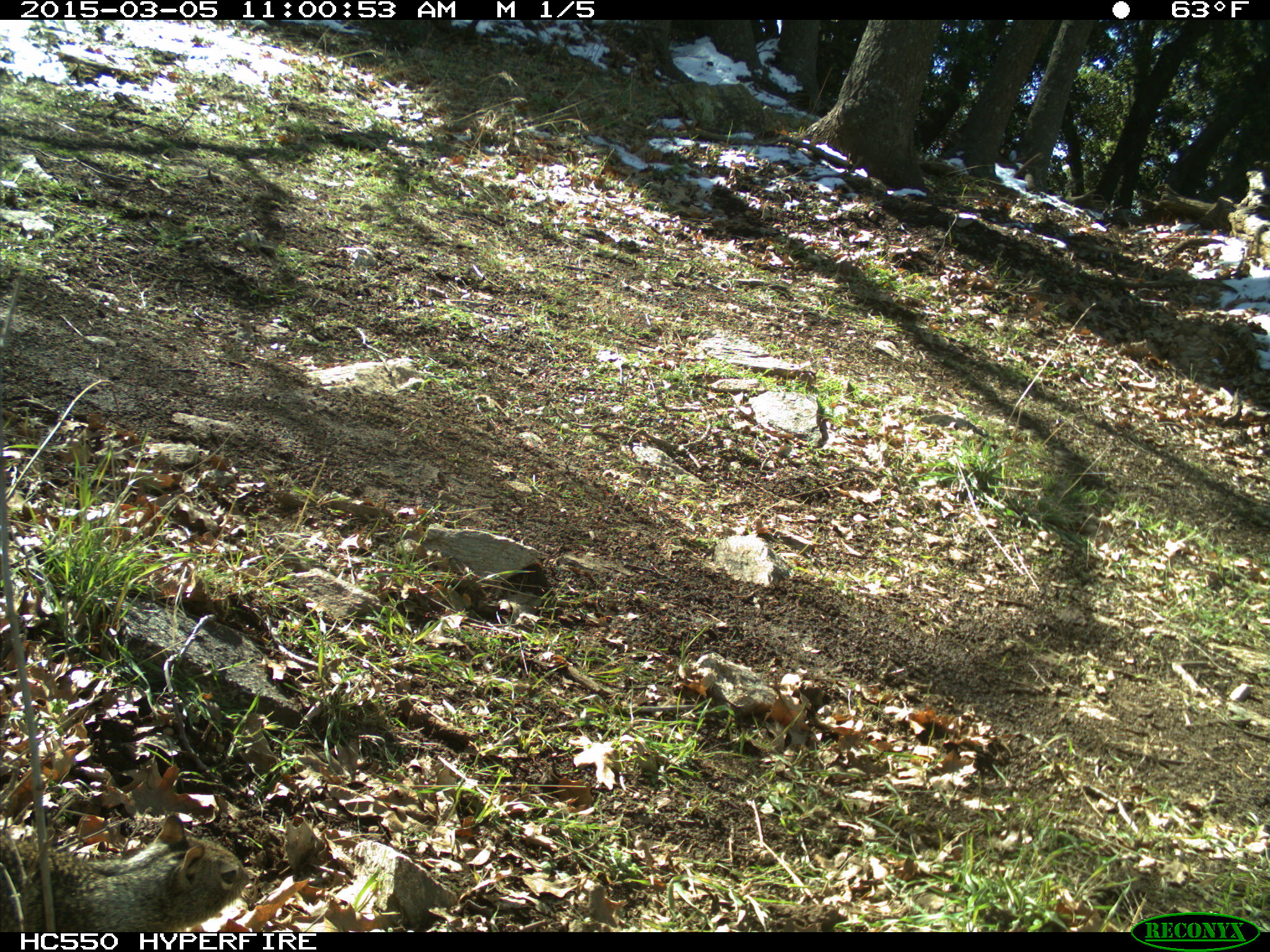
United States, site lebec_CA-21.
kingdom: Animalia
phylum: Chordata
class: Mammalia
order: Rodentia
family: Sciuridae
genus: Otospermophilus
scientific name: Otospermophilus beecheyi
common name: california ground squirrel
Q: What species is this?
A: Otospermophilus beecheyi (california ground squirrel).